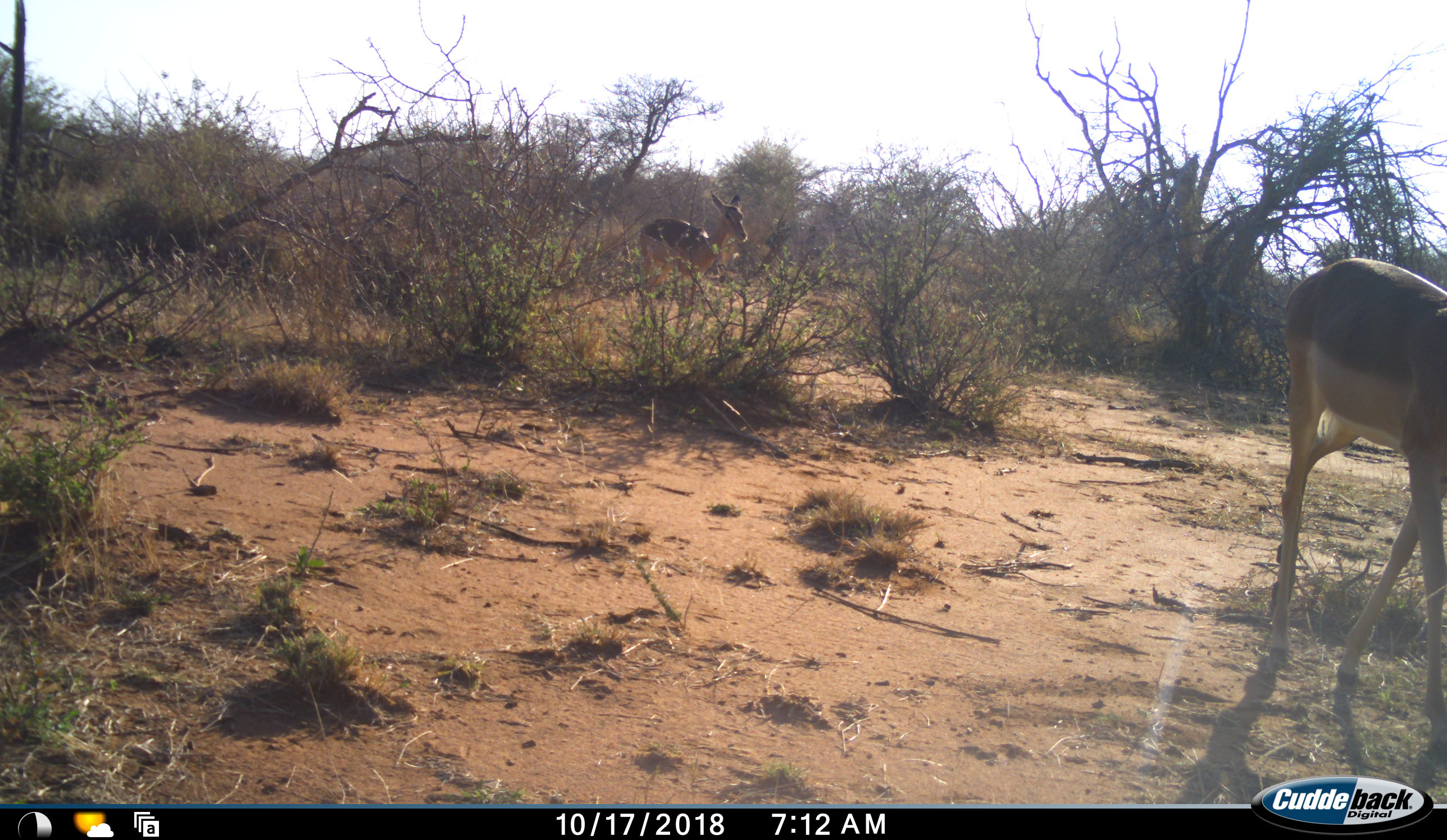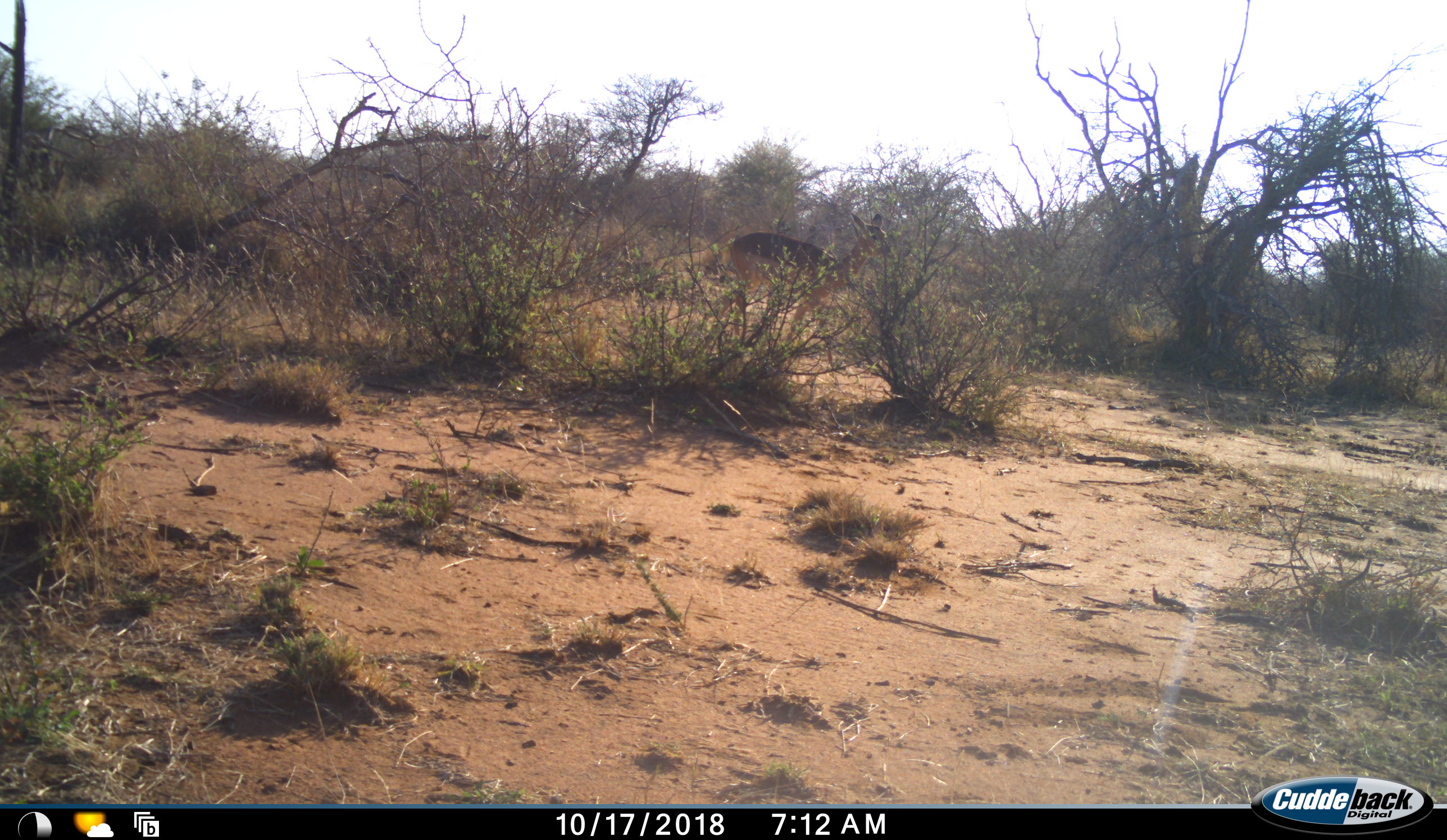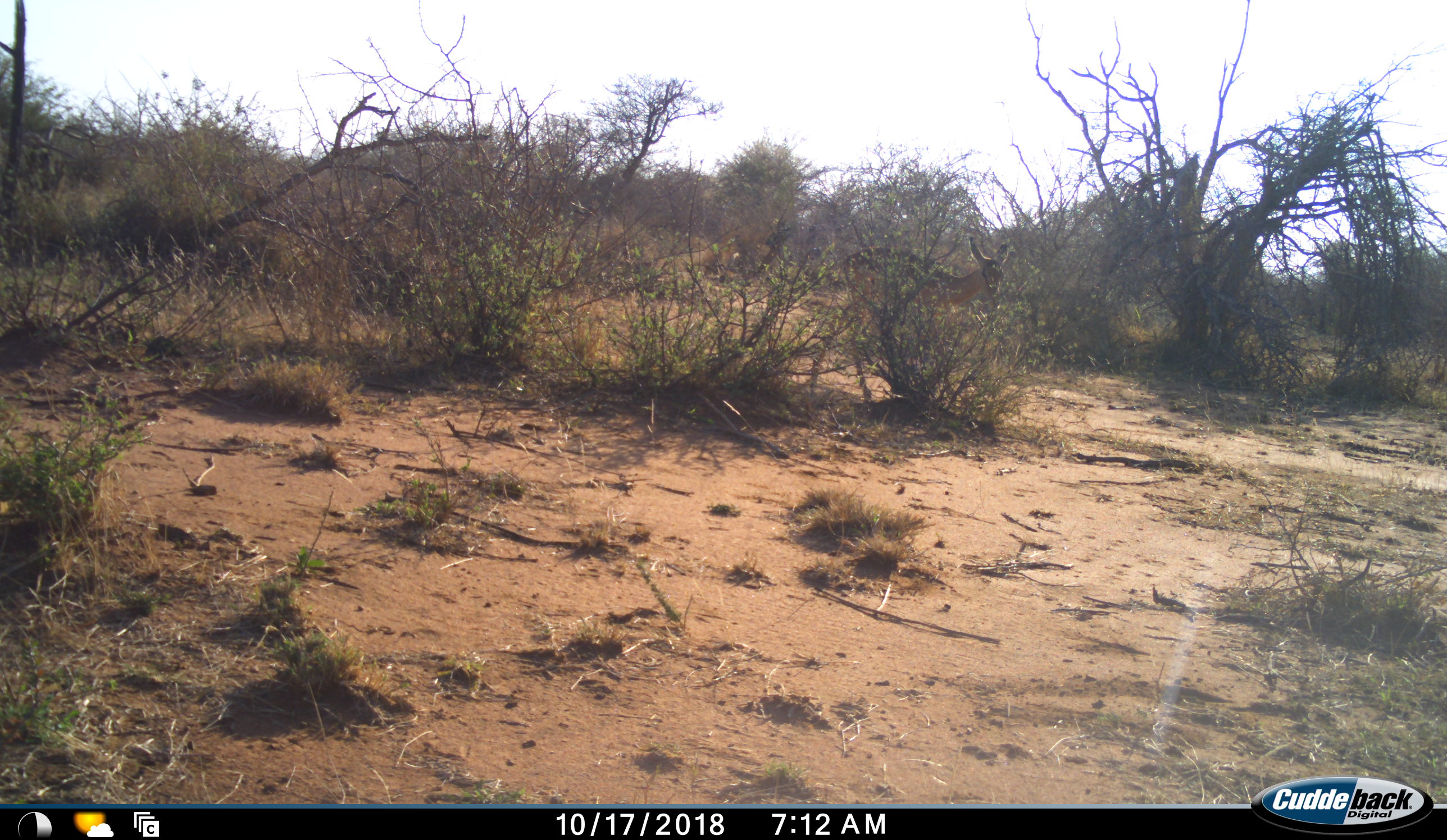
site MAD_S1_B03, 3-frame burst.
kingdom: Animalia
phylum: Chordata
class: Mammalia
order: Artiodactyla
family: Bovidae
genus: Aepyceros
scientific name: Aepyceros melampus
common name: impala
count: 2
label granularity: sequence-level